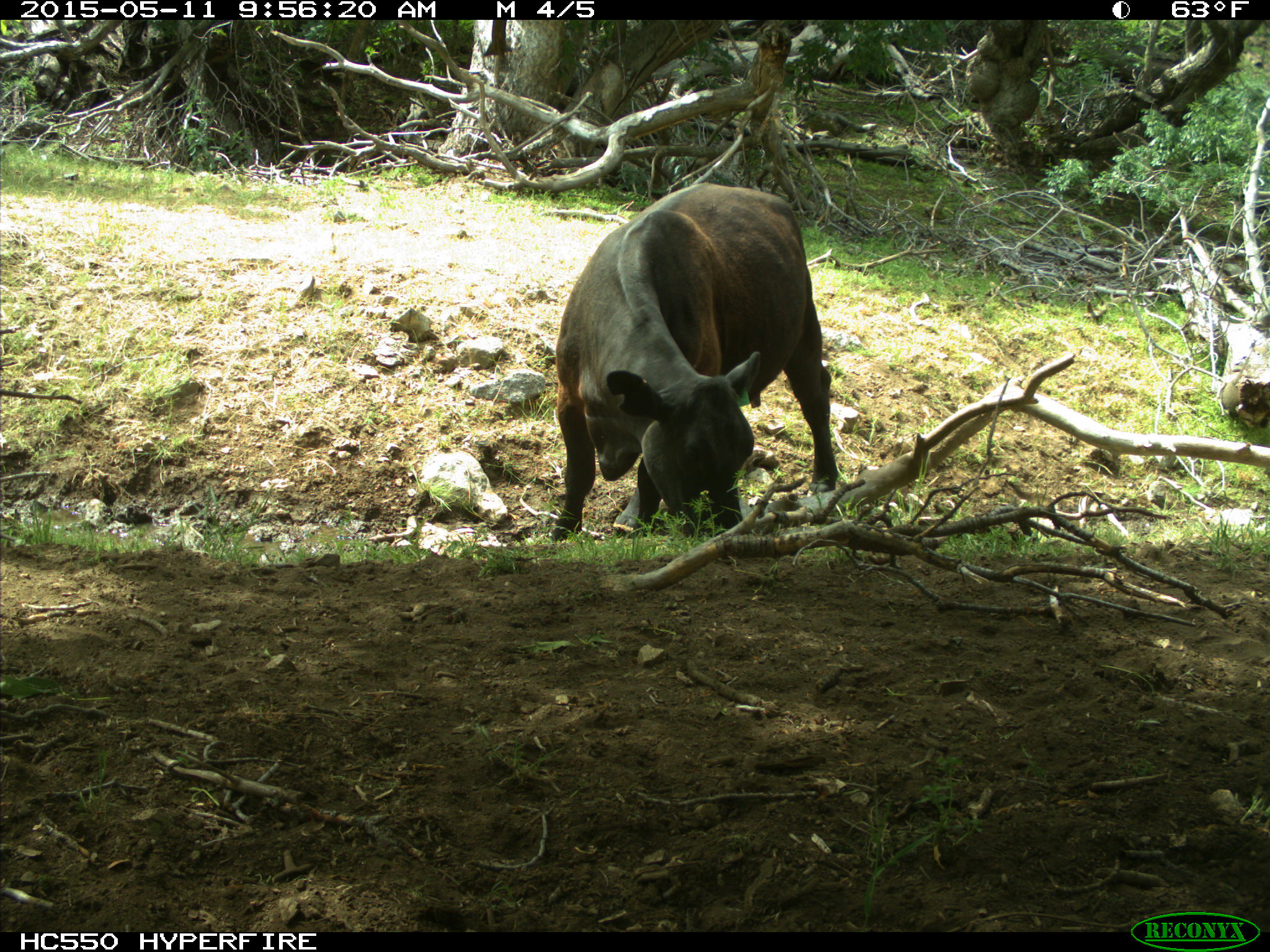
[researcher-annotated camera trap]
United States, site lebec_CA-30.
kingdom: Animalia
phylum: Chordata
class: Mammalia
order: Artiodactyla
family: Bovidae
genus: Bos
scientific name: Bos taurus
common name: domestic cow